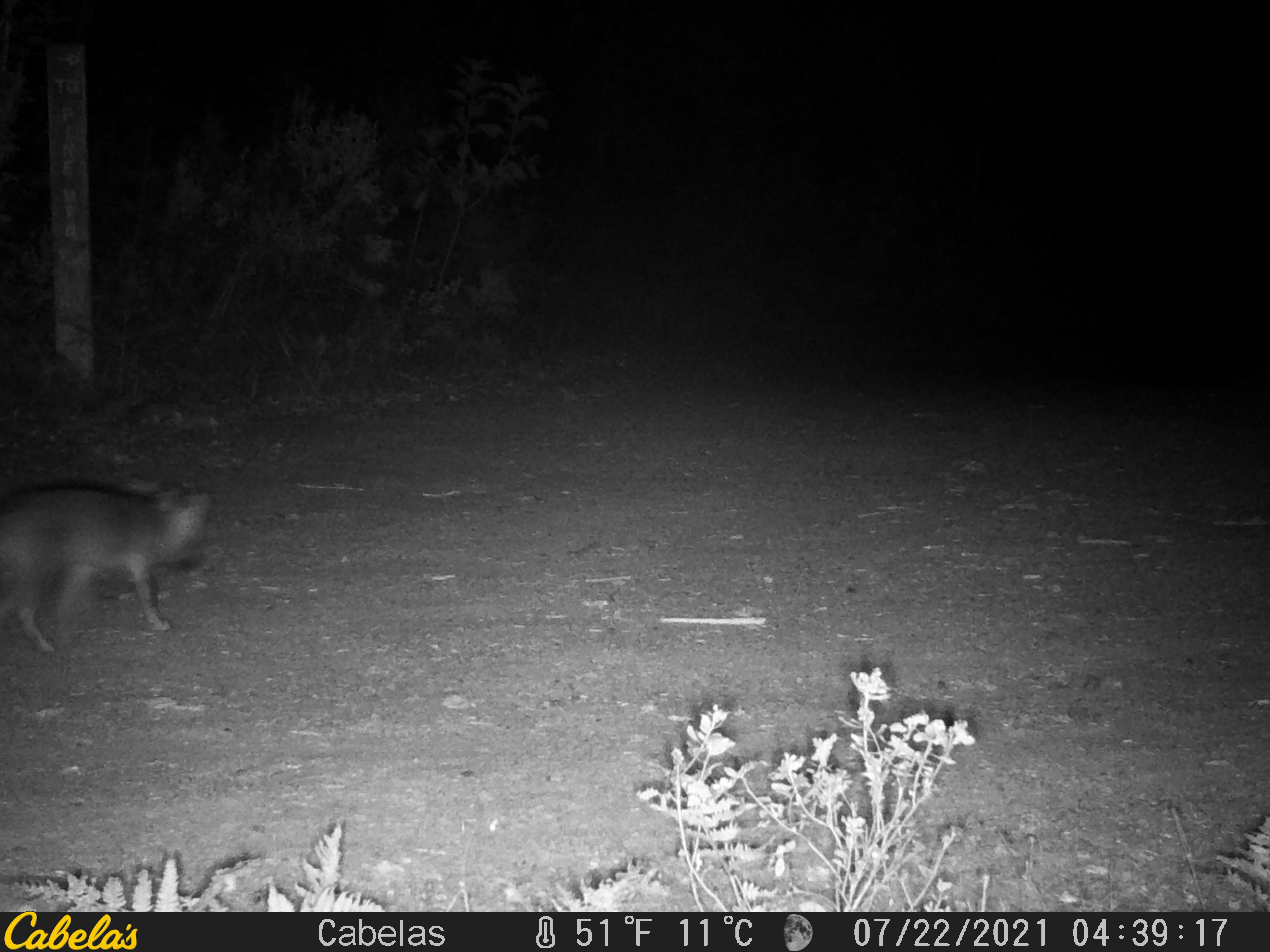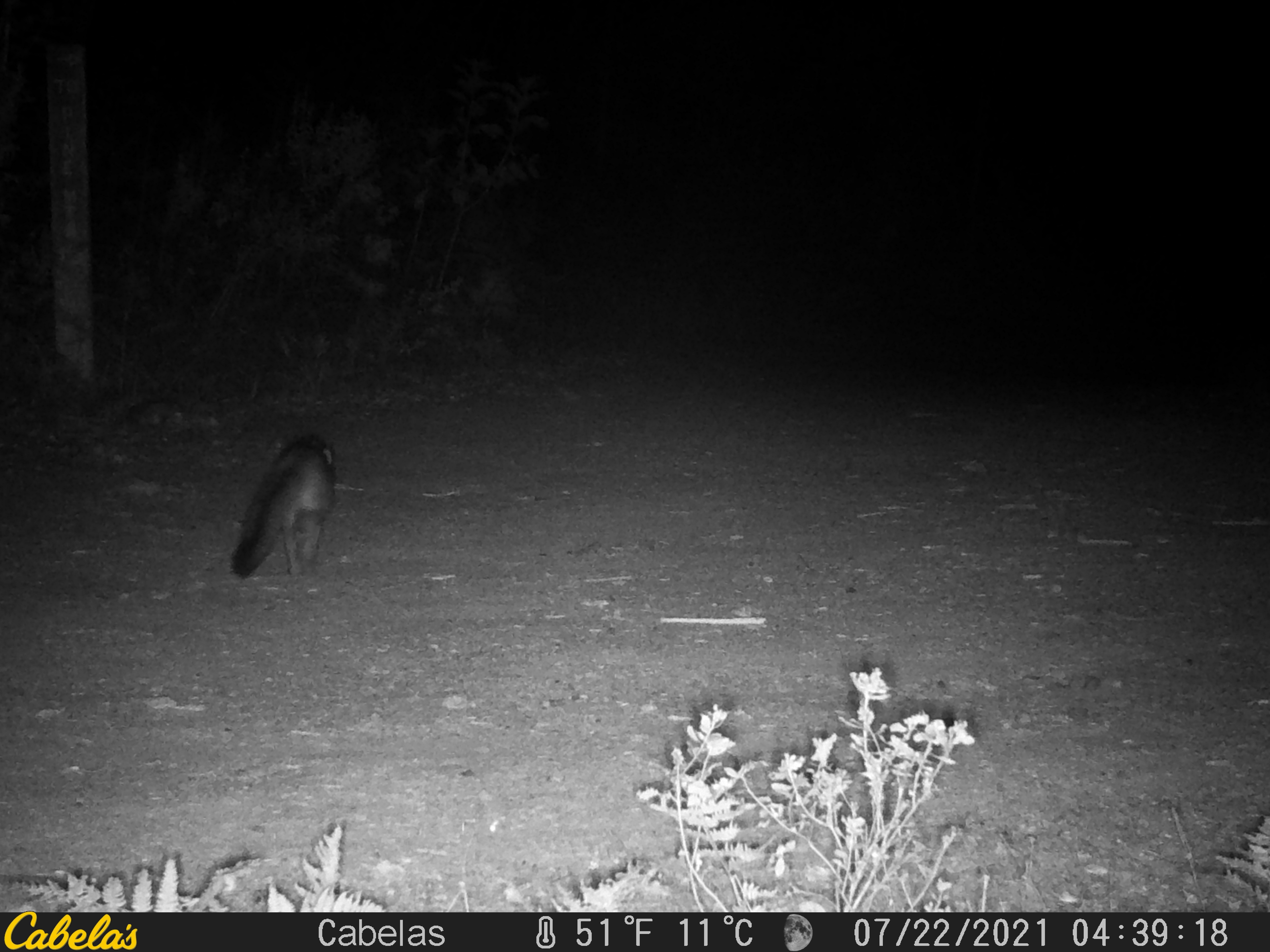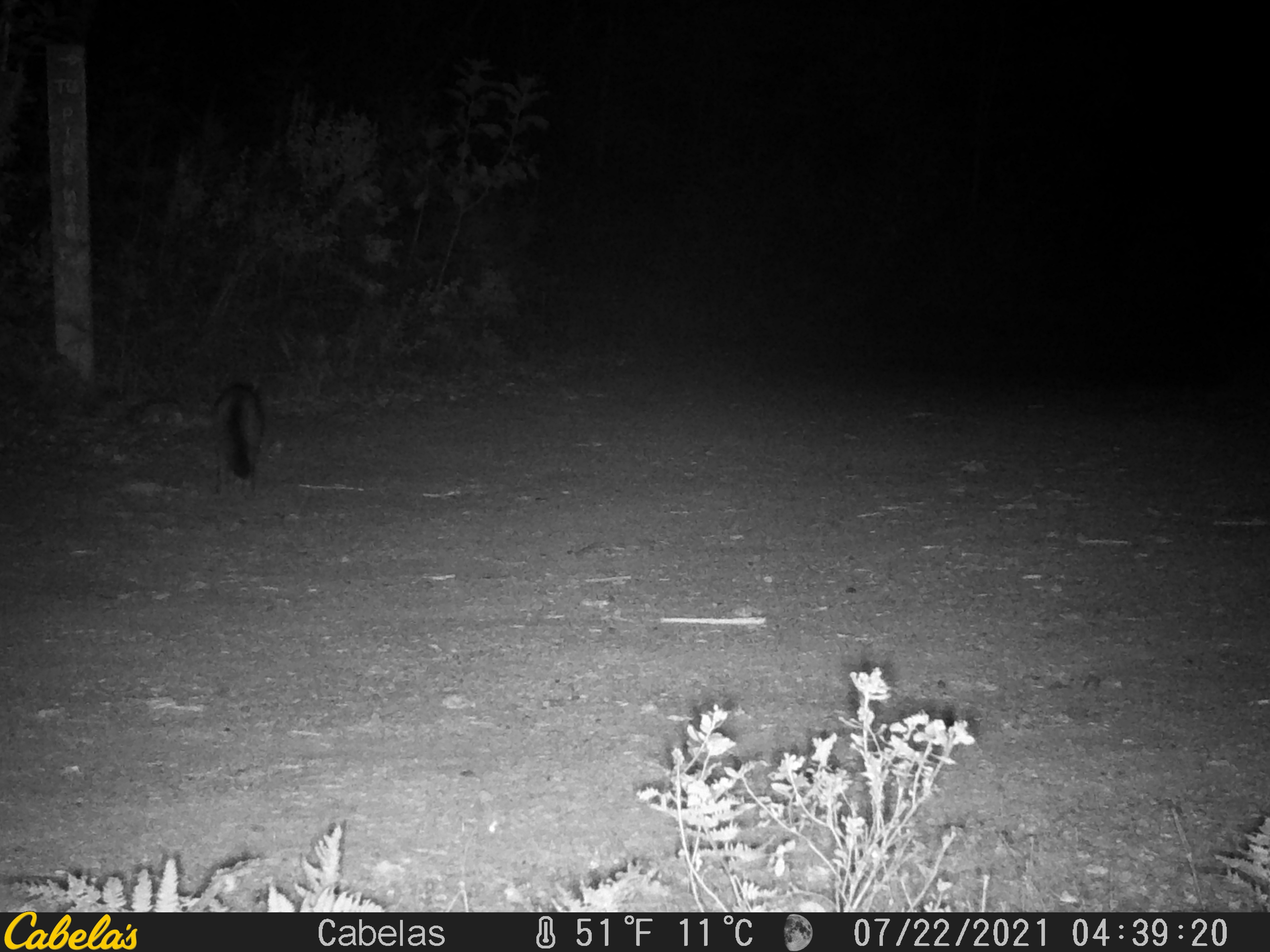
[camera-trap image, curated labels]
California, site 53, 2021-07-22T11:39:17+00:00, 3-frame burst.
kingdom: Animalia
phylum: Chordata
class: Mammalia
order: Carnivora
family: Canidae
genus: Urocyon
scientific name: Urocyon cinereoargenteus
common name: gray fox